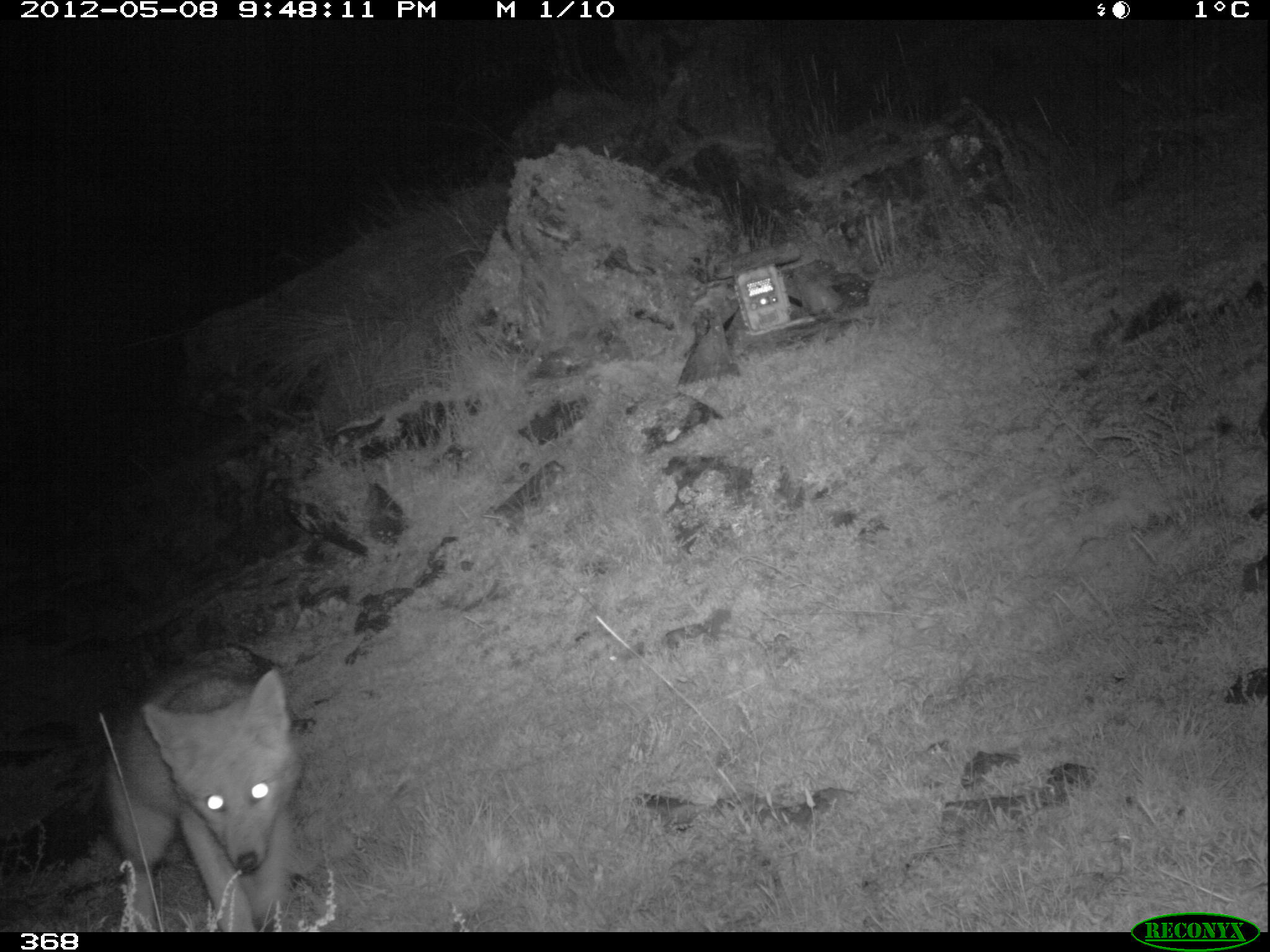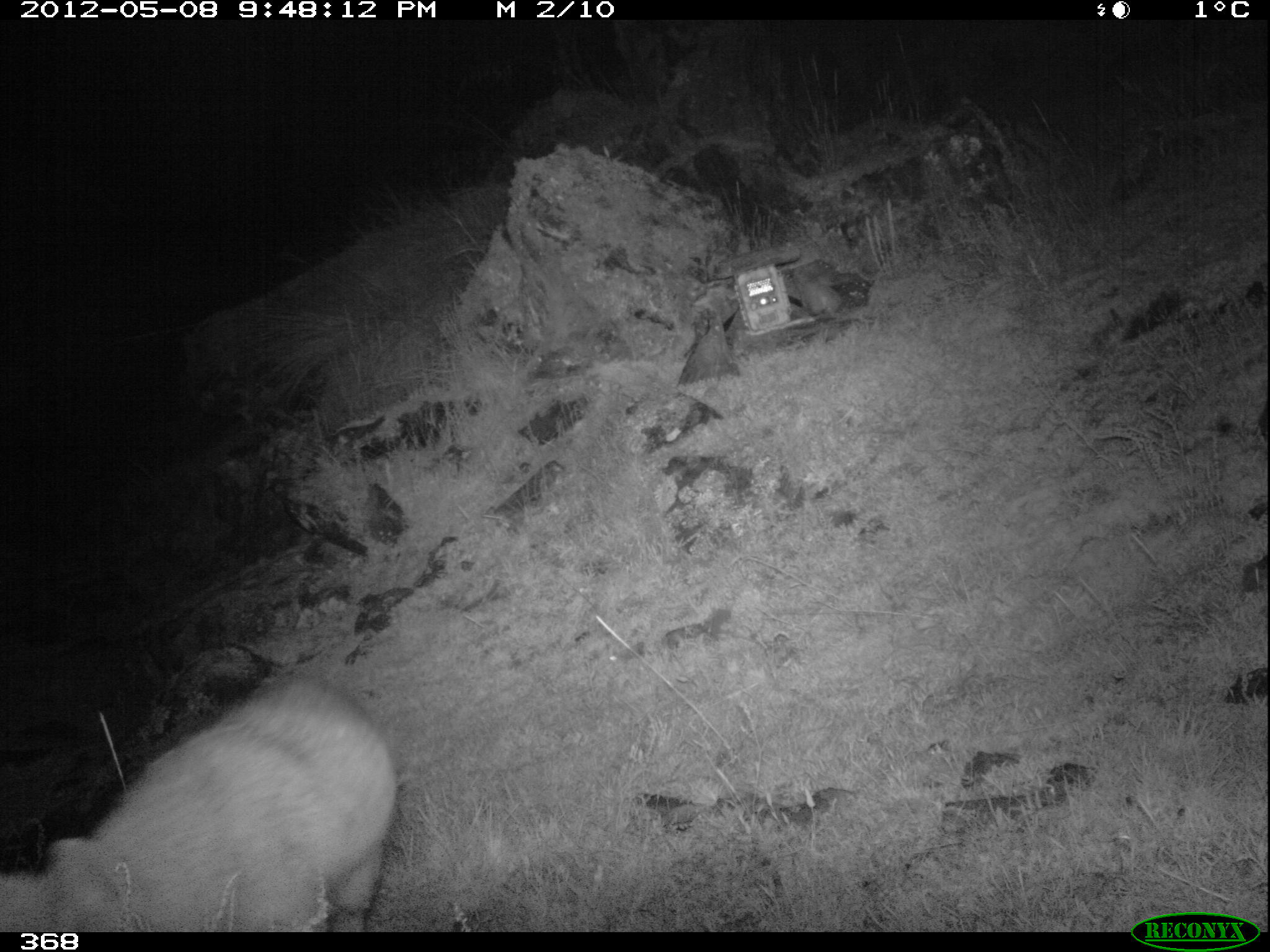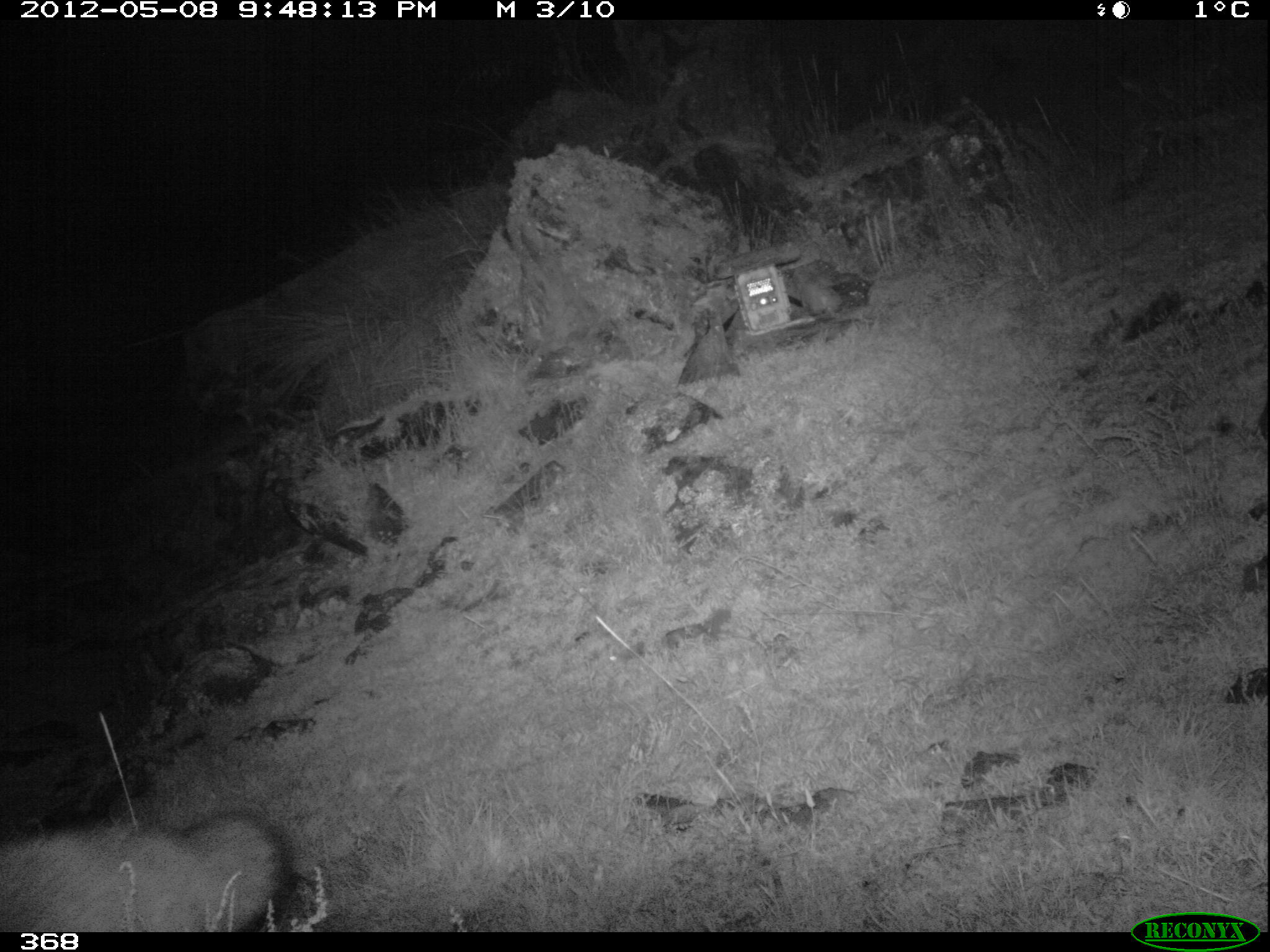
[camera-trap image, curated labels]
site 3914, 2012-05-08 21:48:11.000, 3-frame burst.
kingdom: Animalia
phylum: Chordata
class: Mammalia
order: Carnivora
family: Canidae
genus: Lycalopex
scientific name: Lycalopex culpaeus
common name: culpeo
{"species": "Lycalopex culpaeus (culpeo)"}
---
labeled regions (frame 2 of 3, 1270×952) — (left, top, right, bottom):
lycalopex culpaeus: (0, 669, 398, 932)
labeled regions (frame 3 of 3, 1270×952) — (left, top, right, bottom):
lycalopex culpaeus: (0, 808, 279, 931)